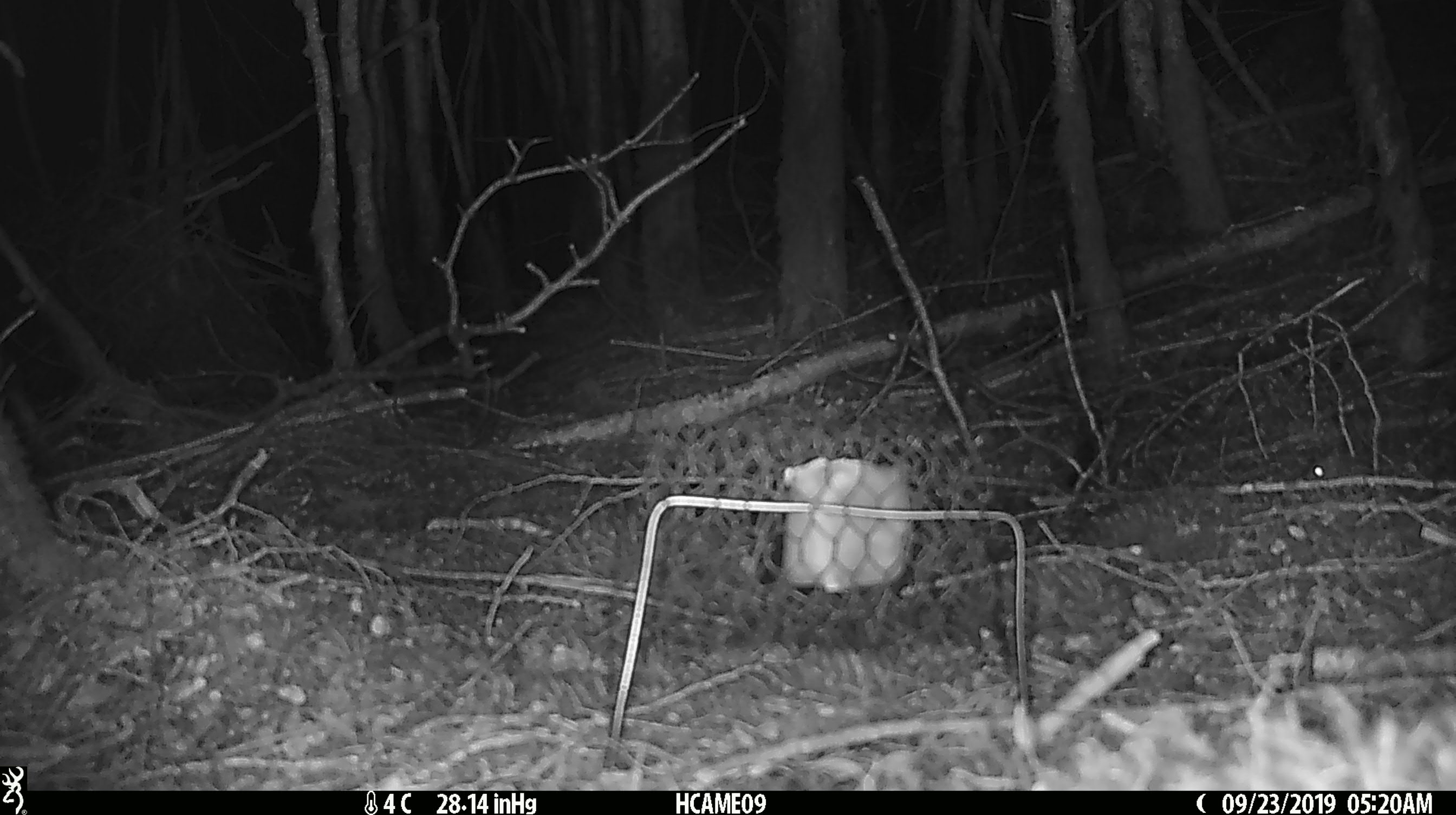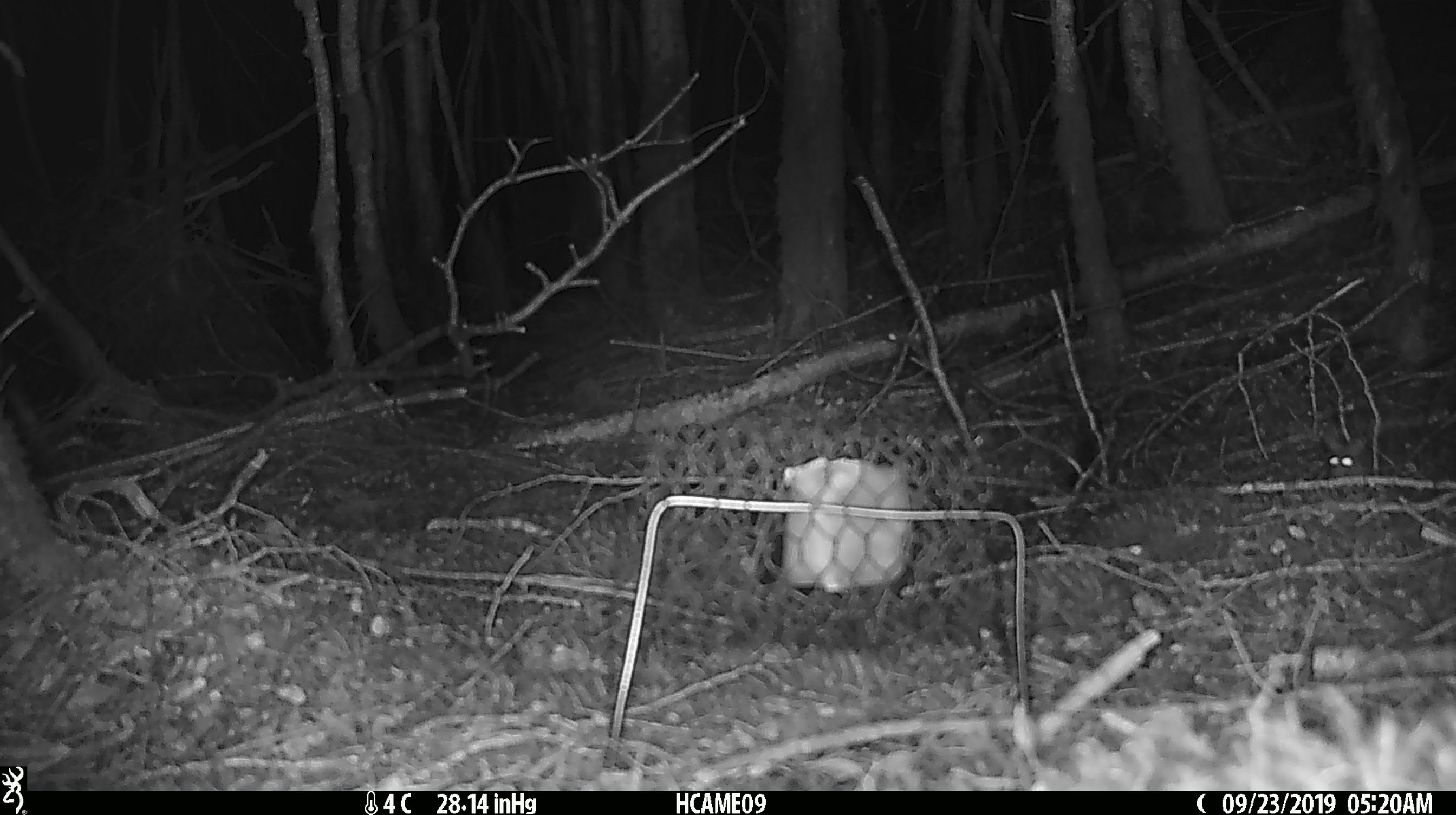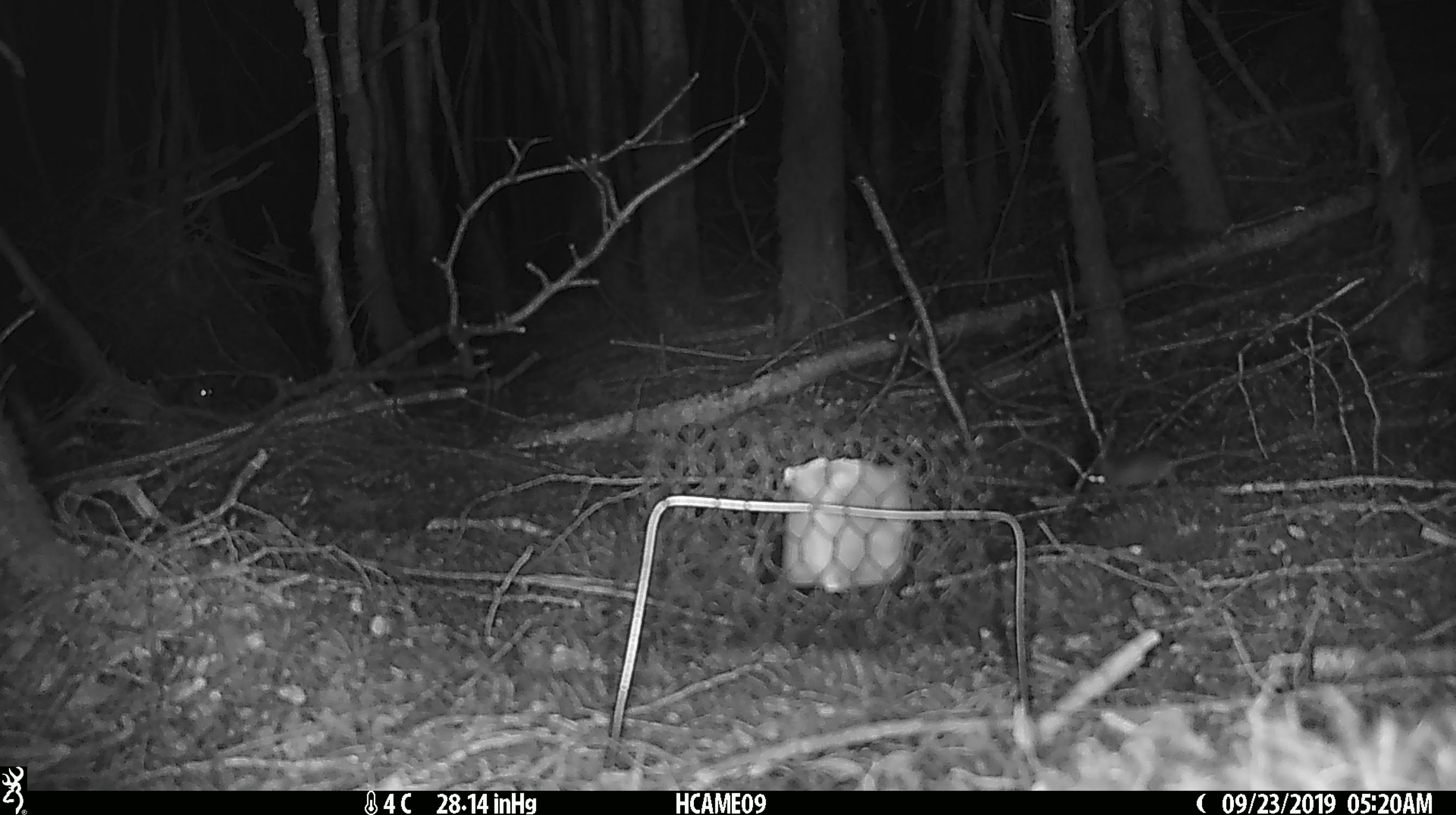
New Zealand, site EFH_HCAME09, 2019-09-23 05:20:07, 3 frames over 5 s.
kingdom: Animalia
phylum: Chordata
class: Mammalia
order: Rodentia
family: Muridae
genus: Mus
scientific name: Mus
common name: mouse